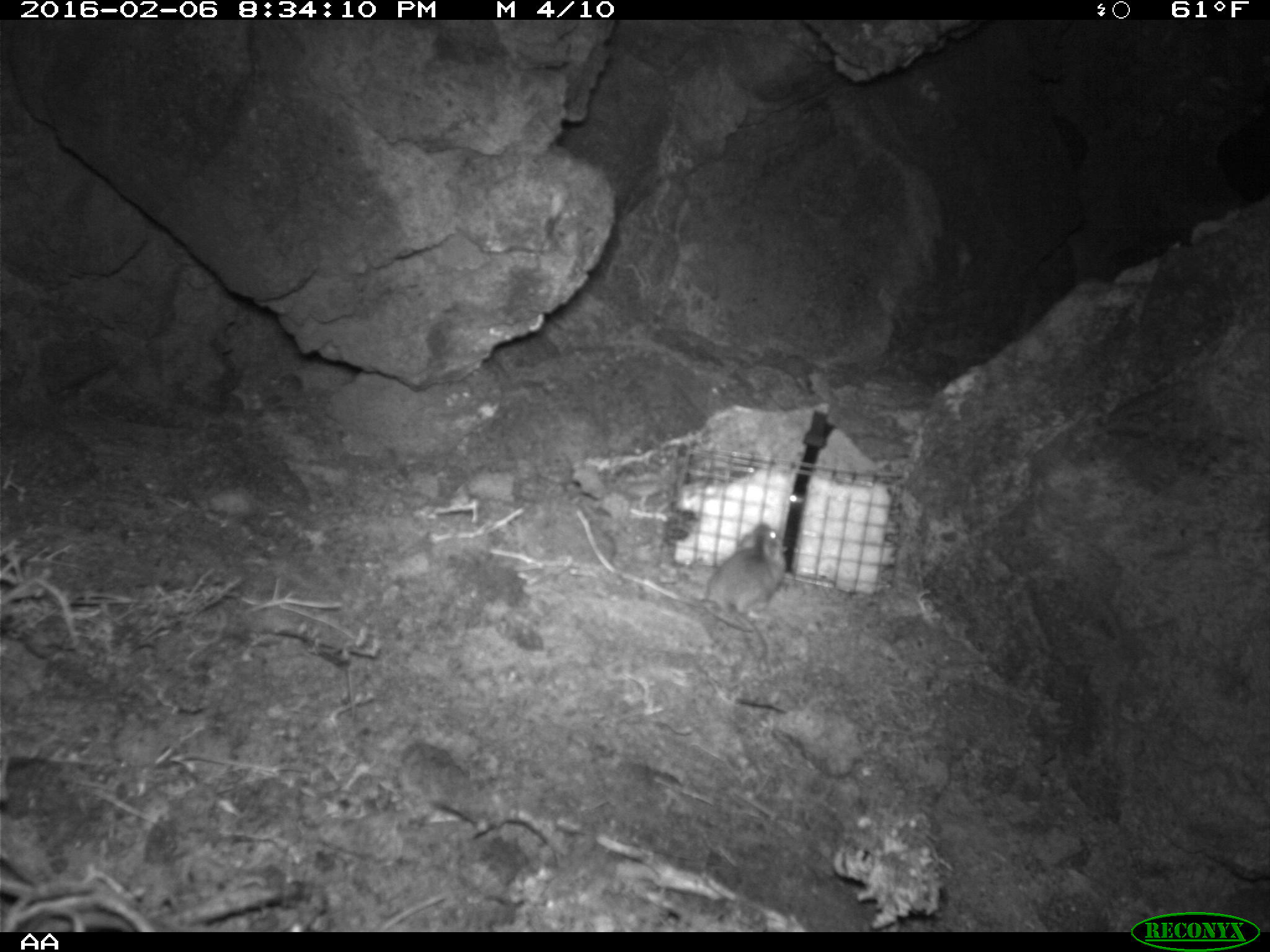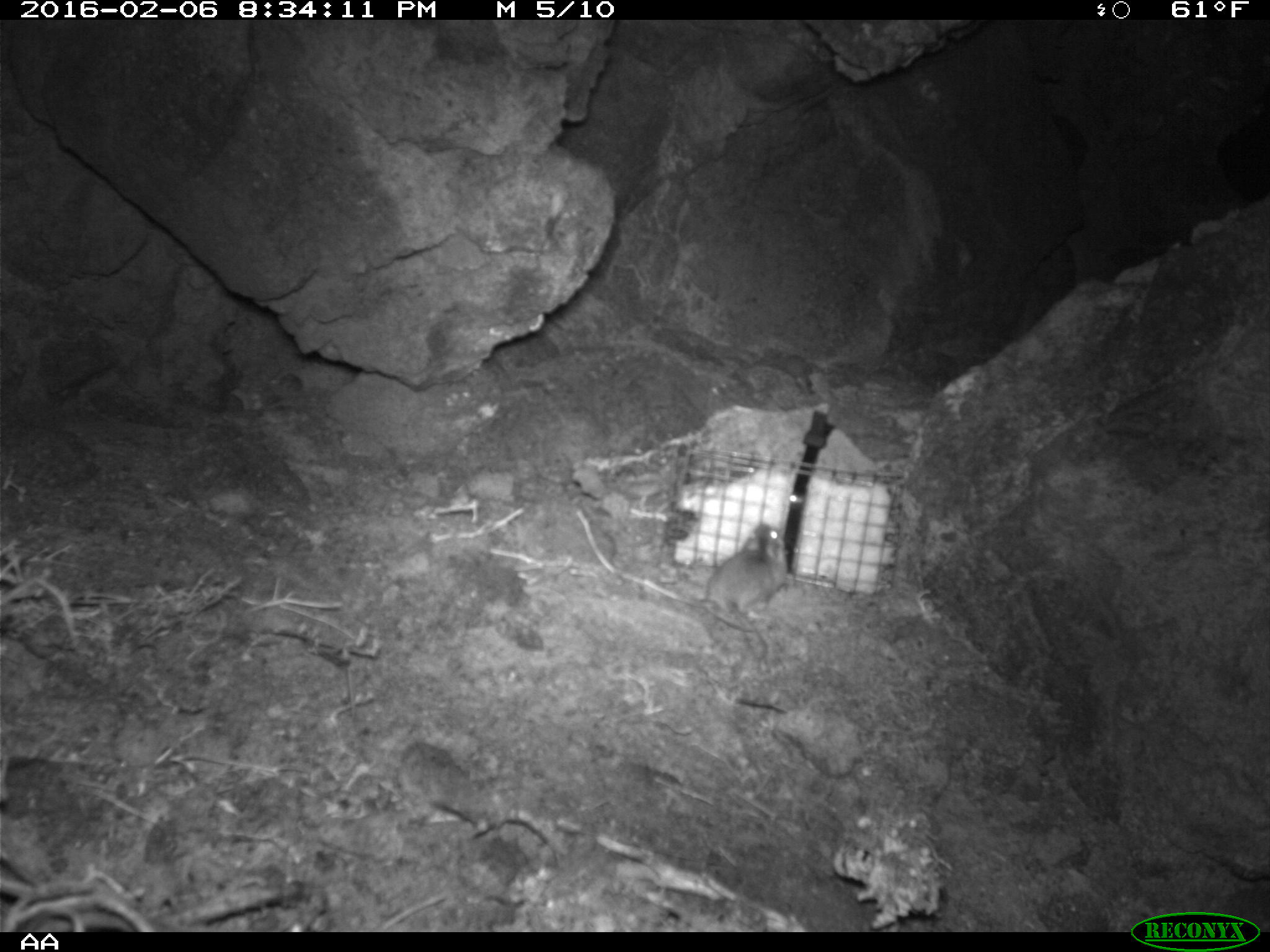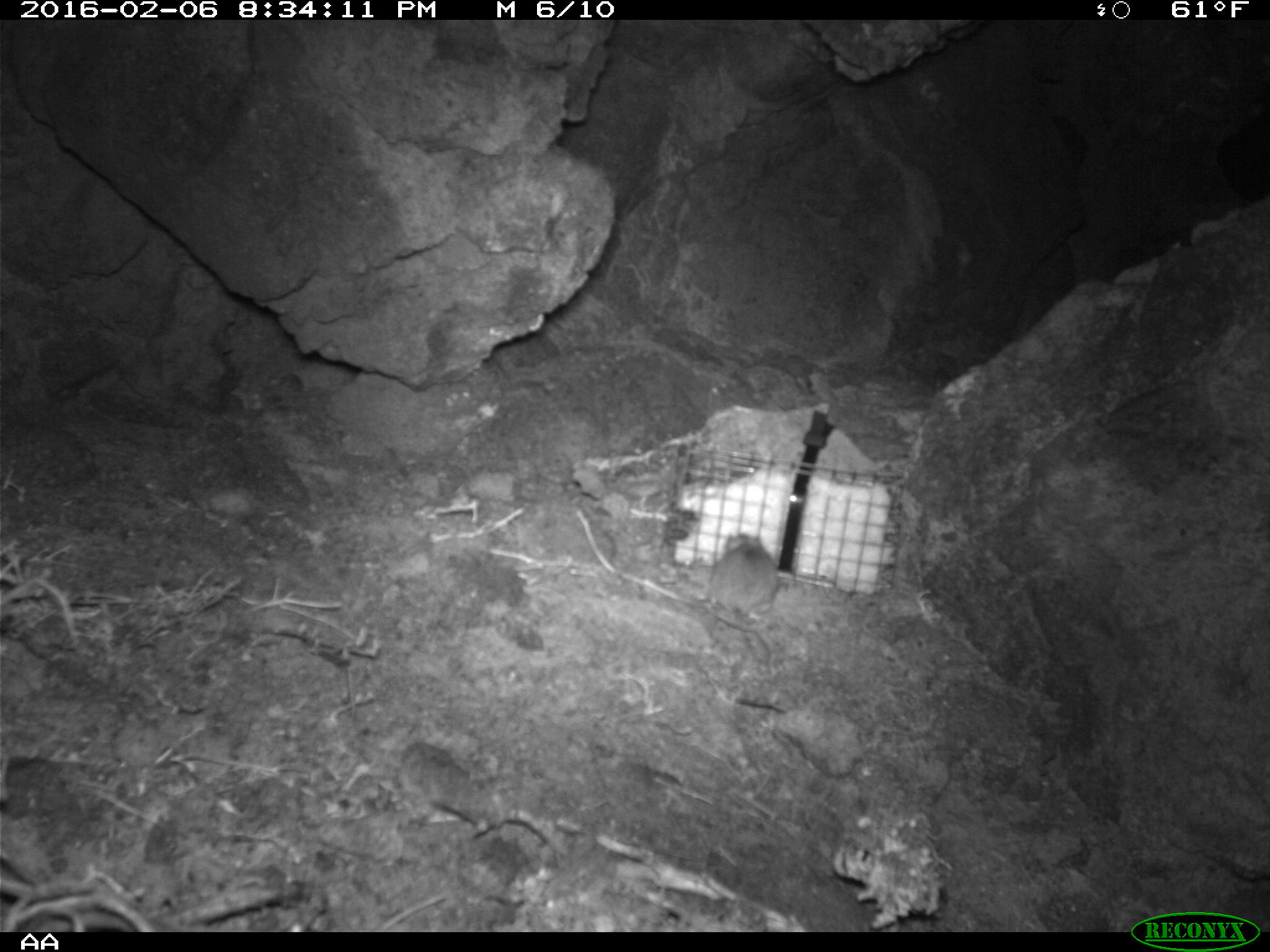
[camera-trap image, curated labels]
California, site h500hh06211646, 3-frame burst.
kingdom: Animalia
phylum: Chordata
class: Mammalia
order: Rodentia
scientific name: Rodentia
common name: rodent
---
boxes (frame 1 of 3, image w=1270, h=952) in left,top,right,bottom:
rodent: 706,520,785,629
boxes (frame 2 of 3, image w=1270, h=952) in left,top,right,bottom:
rodent: 704,524,789,677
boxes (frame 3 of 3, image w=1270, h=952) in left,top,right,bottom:
rodent: 703,532,779,684